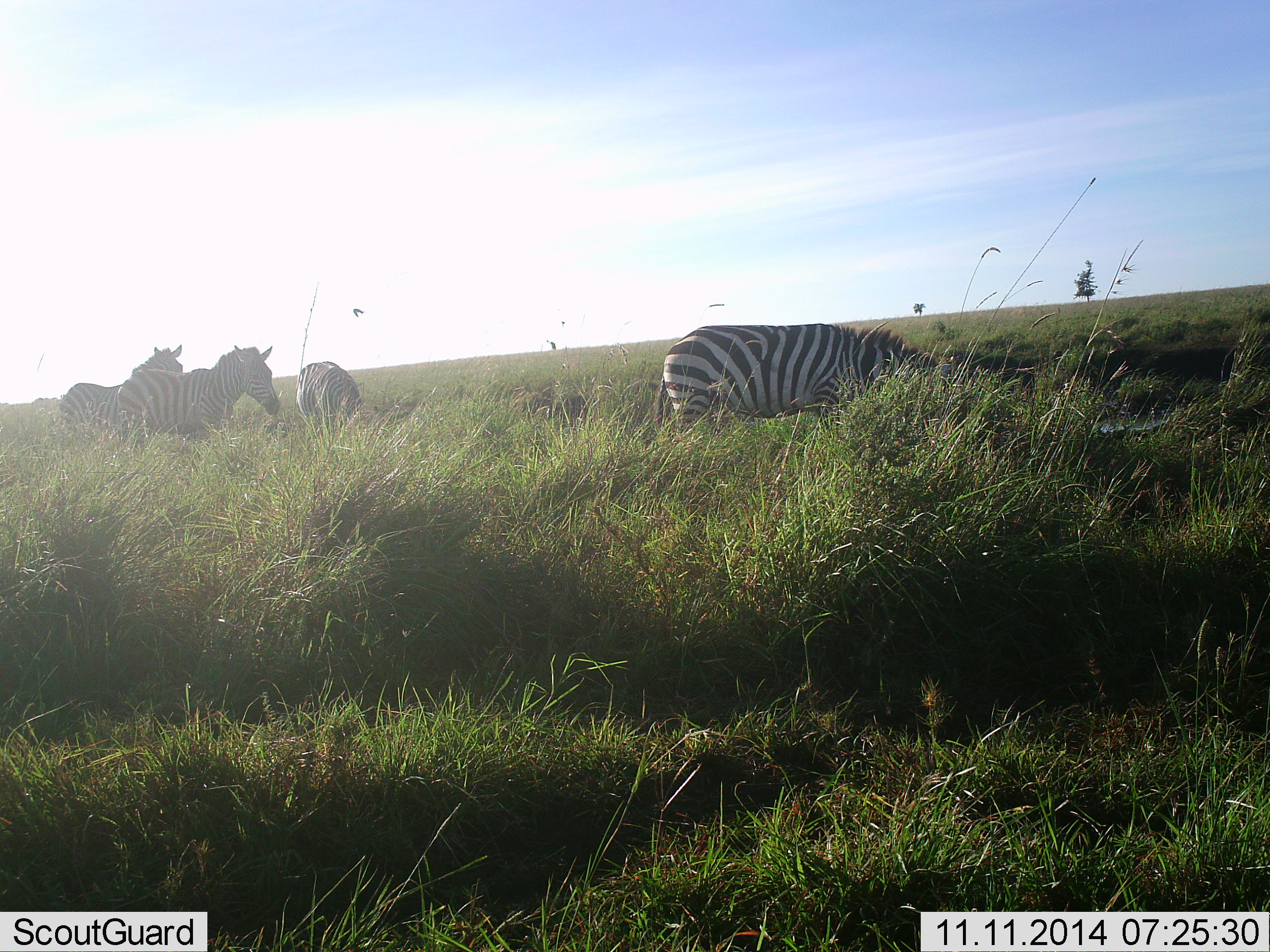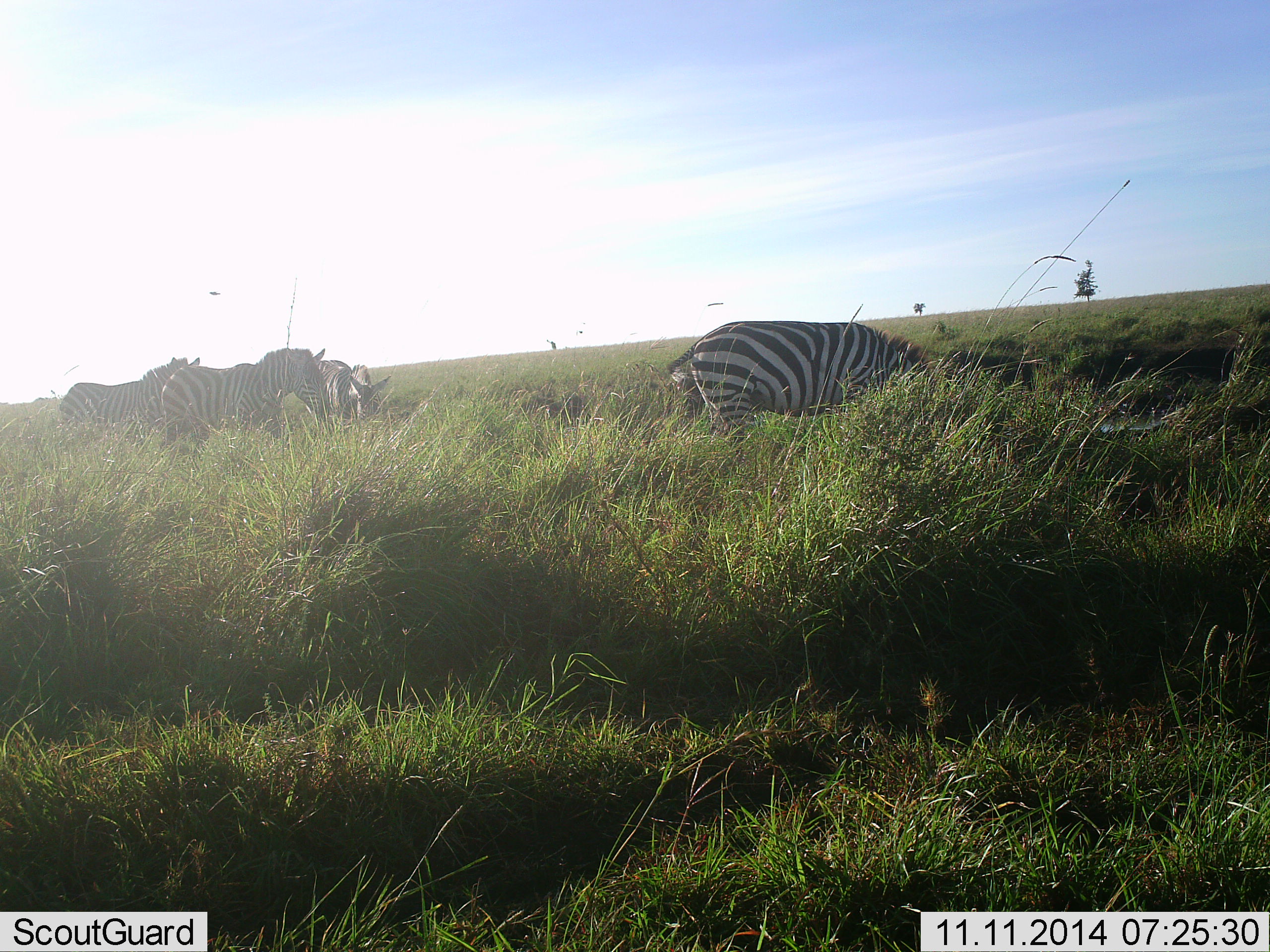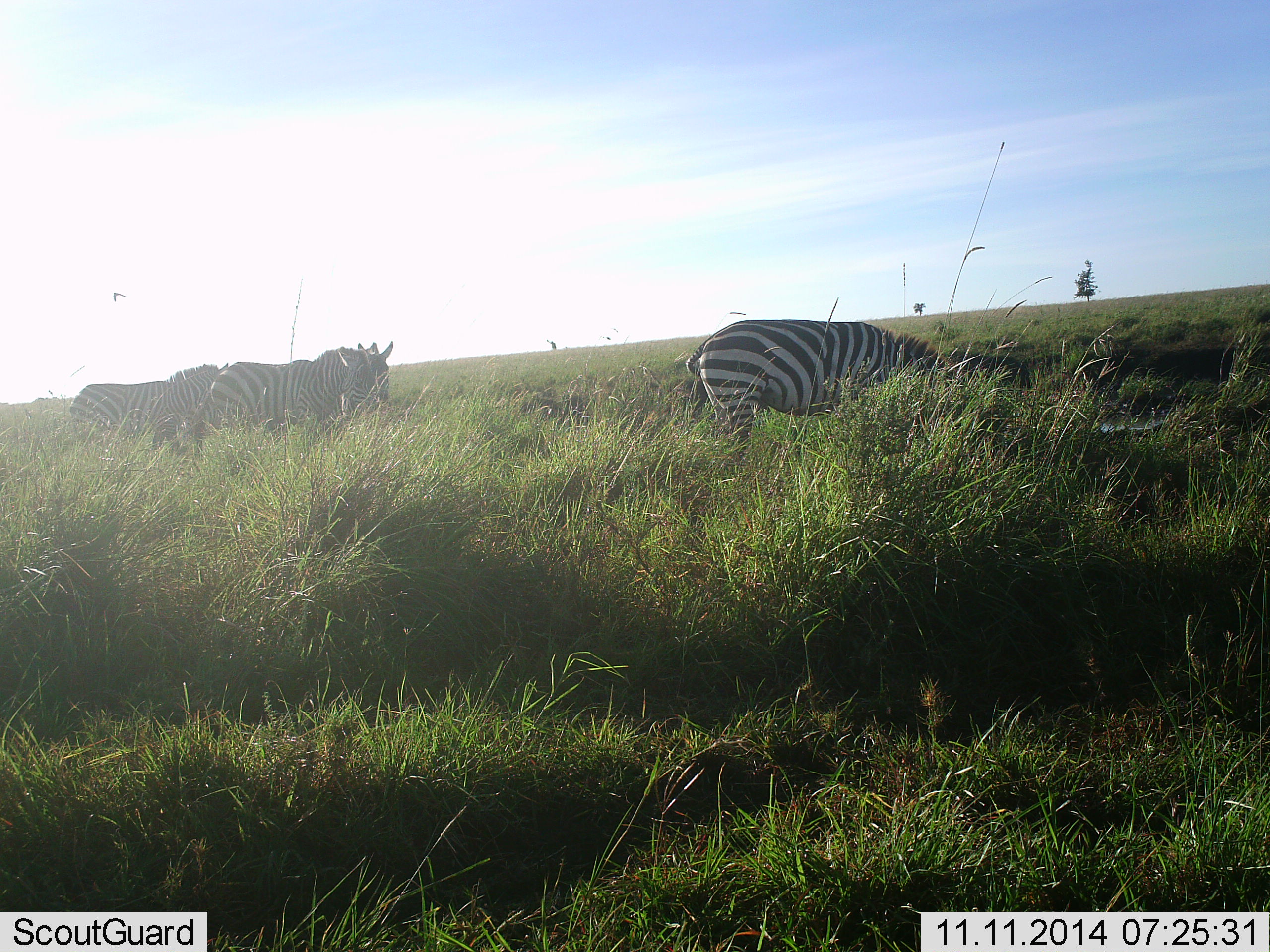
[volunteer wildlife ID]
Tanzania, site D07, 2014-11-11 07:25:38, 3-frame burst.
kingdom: Animalia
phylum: Chordata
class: Mammalia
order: Perissodactyla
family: Equidae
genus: Equus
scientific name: Equus quagga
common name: plains zebra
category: zebra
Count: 4.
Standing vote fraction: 45%.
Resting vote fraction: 9%.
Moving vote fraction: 55%.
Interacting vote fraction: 0%.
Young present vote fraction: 0%.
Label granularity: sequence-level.